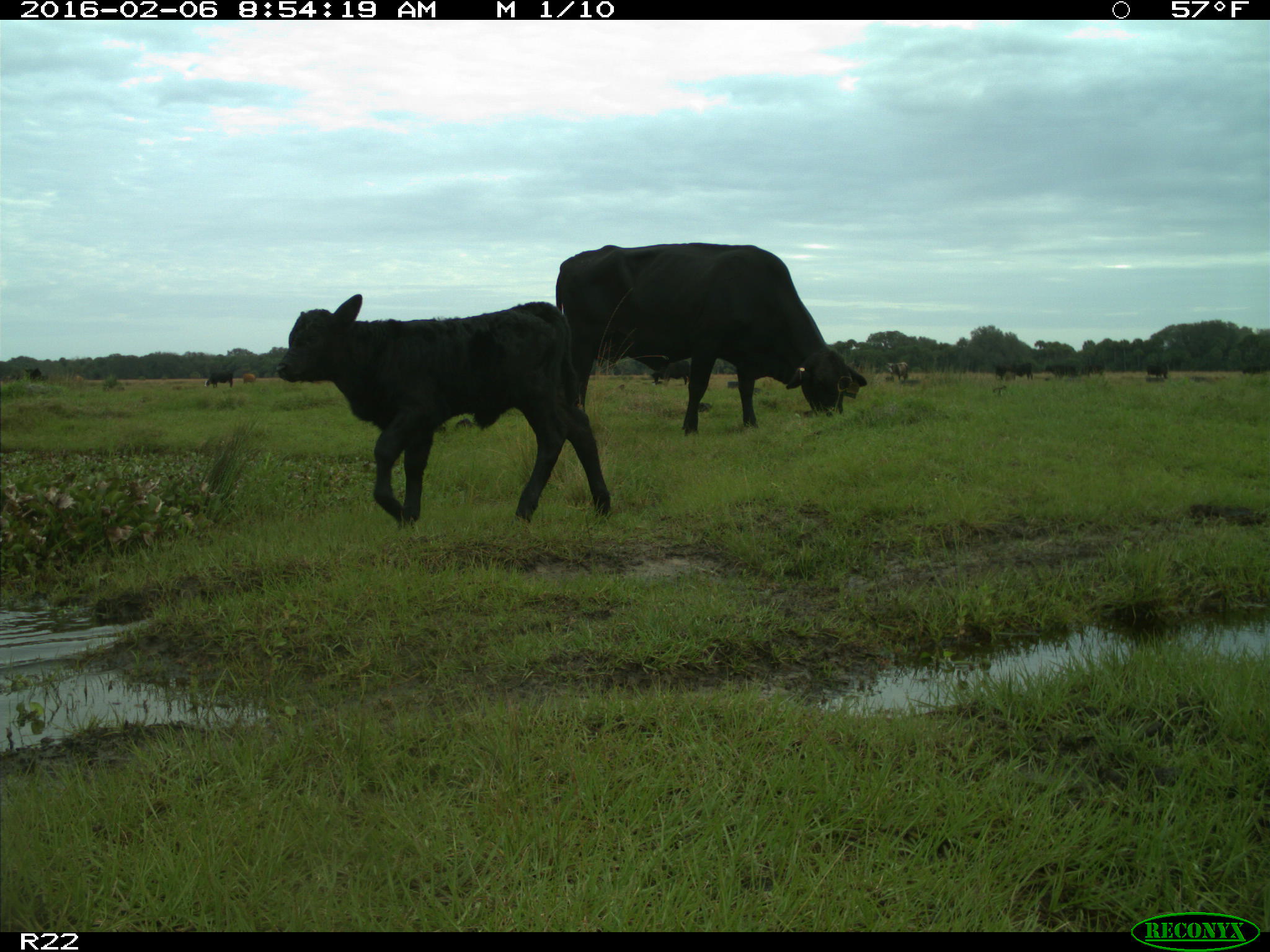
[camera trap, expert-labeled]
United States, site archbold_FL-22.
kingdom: Animalia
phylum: Chordata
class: Mammalia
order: Artiodactyla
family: Bovidae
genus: Bos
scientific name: Bos taurus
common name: domestic cow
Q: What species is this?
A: Bos taurus (domestic cow).